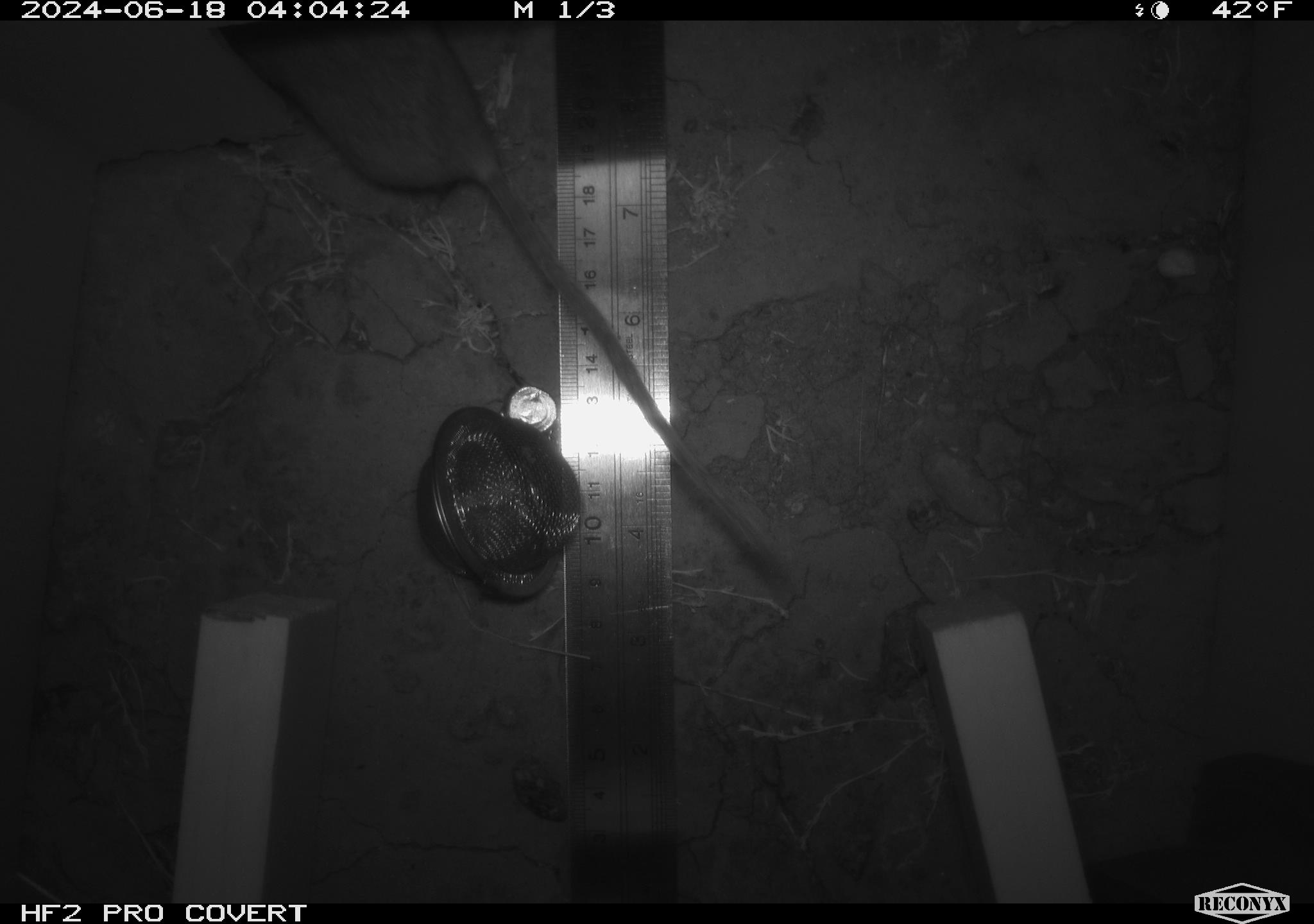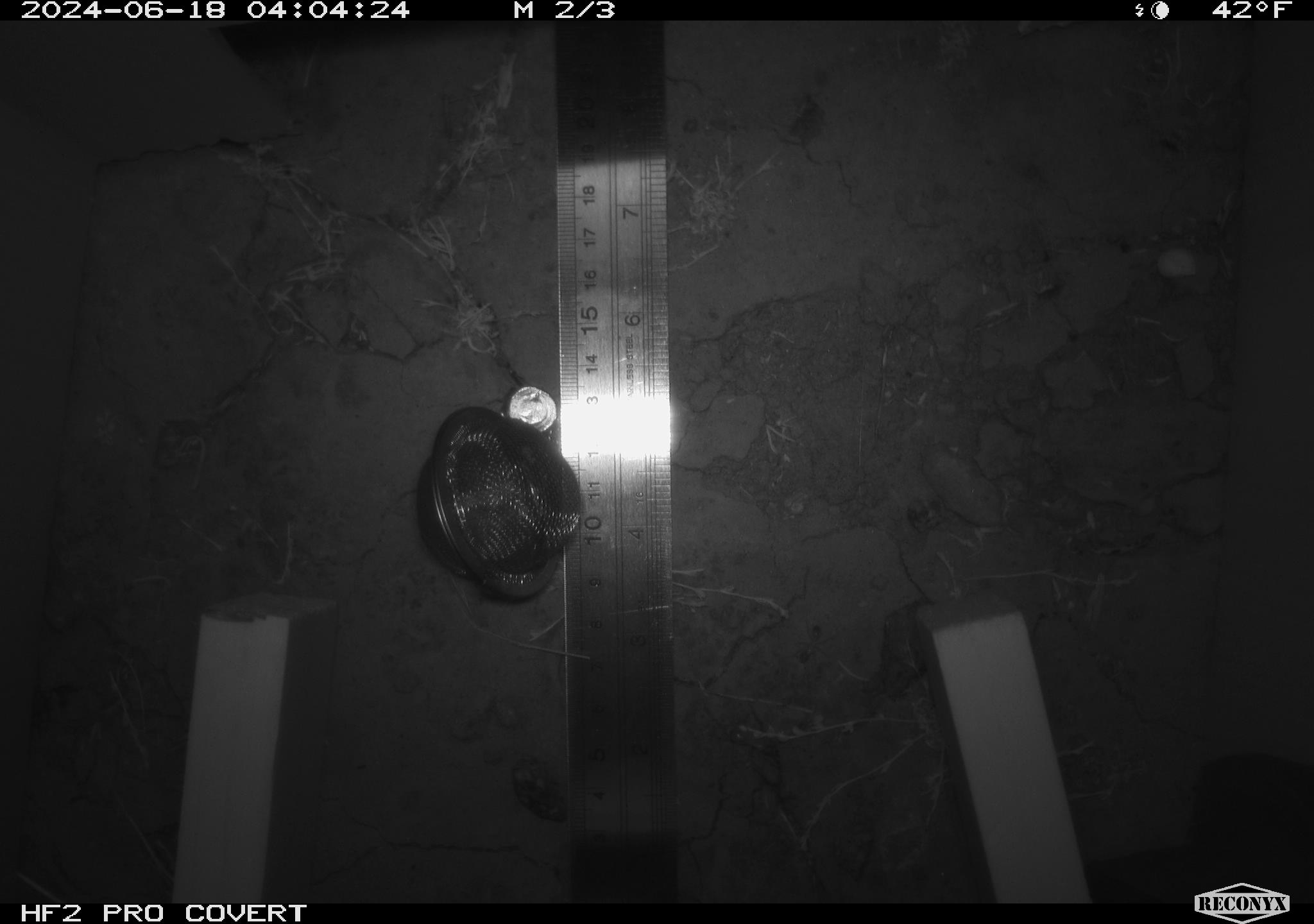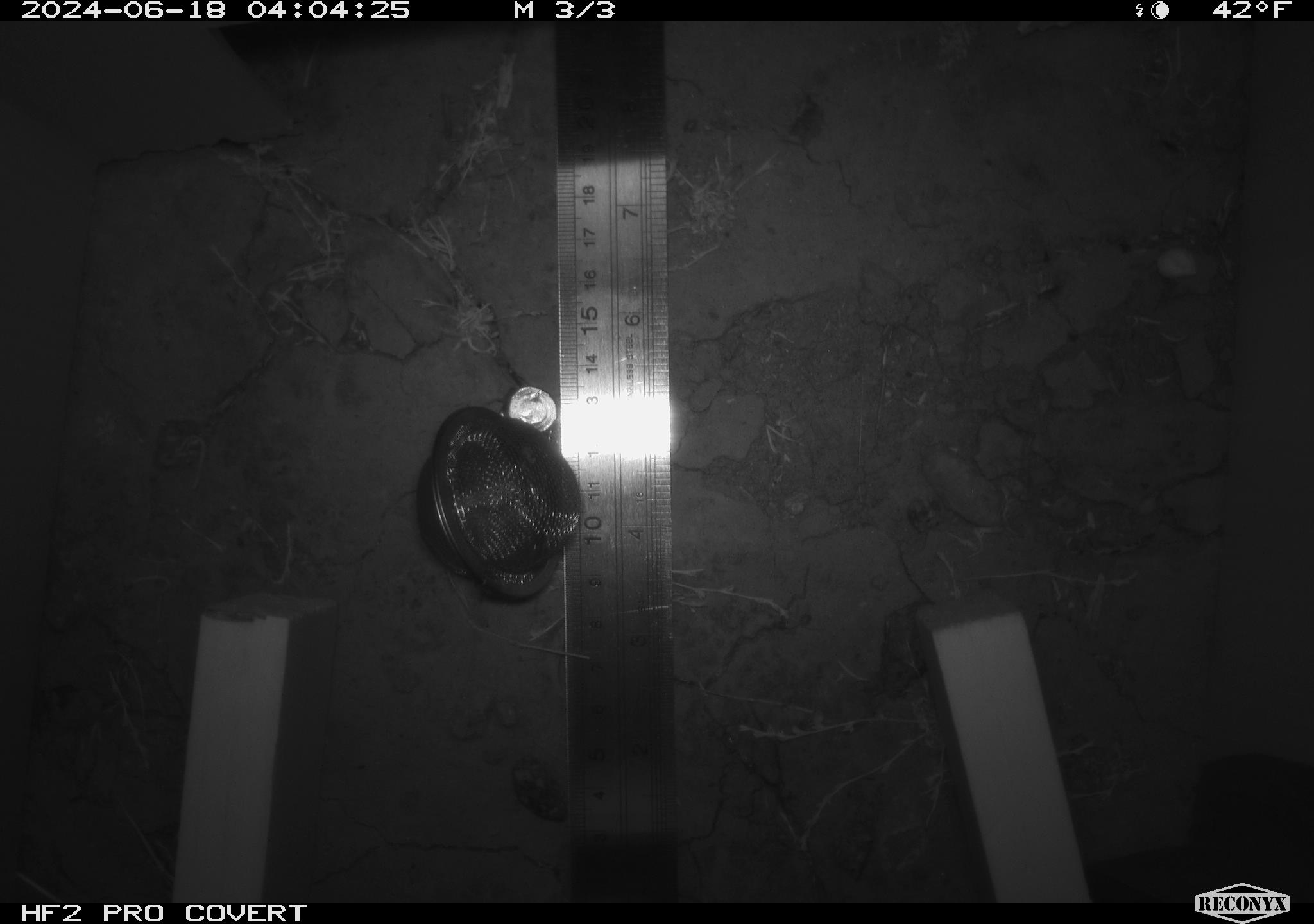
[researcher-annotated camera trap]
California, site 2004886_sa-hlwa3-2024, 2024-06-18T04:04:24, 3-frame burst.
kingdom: Animalia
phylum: Chordata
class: Mammalia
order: Rodentia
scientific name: Rodentia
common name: mouse species